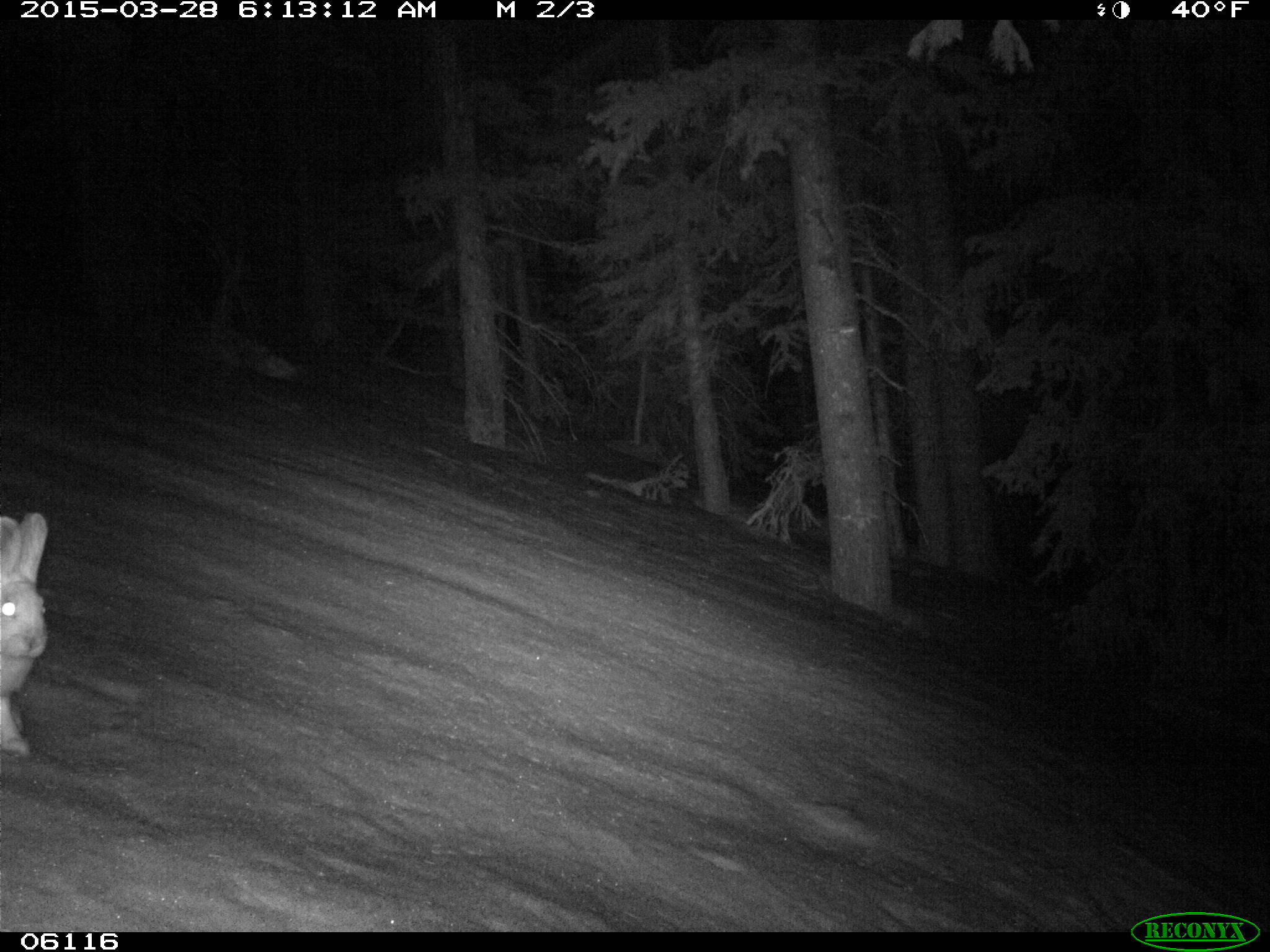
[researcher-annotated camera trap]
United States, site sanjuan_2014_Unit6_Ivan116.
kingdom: Animalia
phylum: Chordata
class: Mammalia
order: Lagomorpha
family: Leporidae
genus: Lepus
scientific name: Lepus americanus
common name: snowshoe hare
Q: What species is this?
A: Lepus americanus (snowshoe hare).